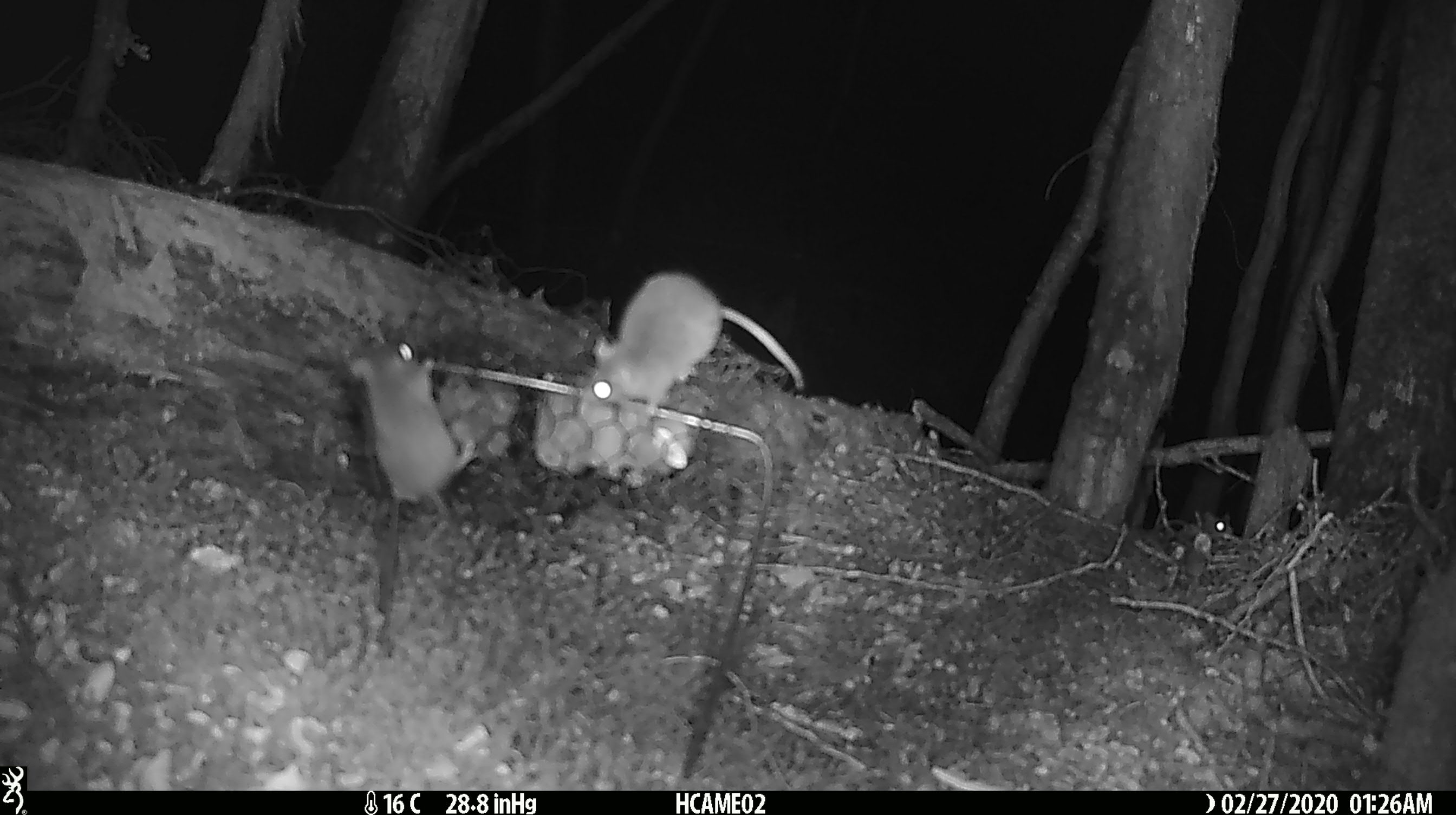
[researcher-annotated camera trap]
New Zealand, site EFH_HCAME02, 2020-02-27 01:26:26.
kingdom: Animalia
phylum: Chordata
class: Mammalia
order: Rodentia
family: Muridae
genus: Mus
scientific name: Mus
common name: mouse